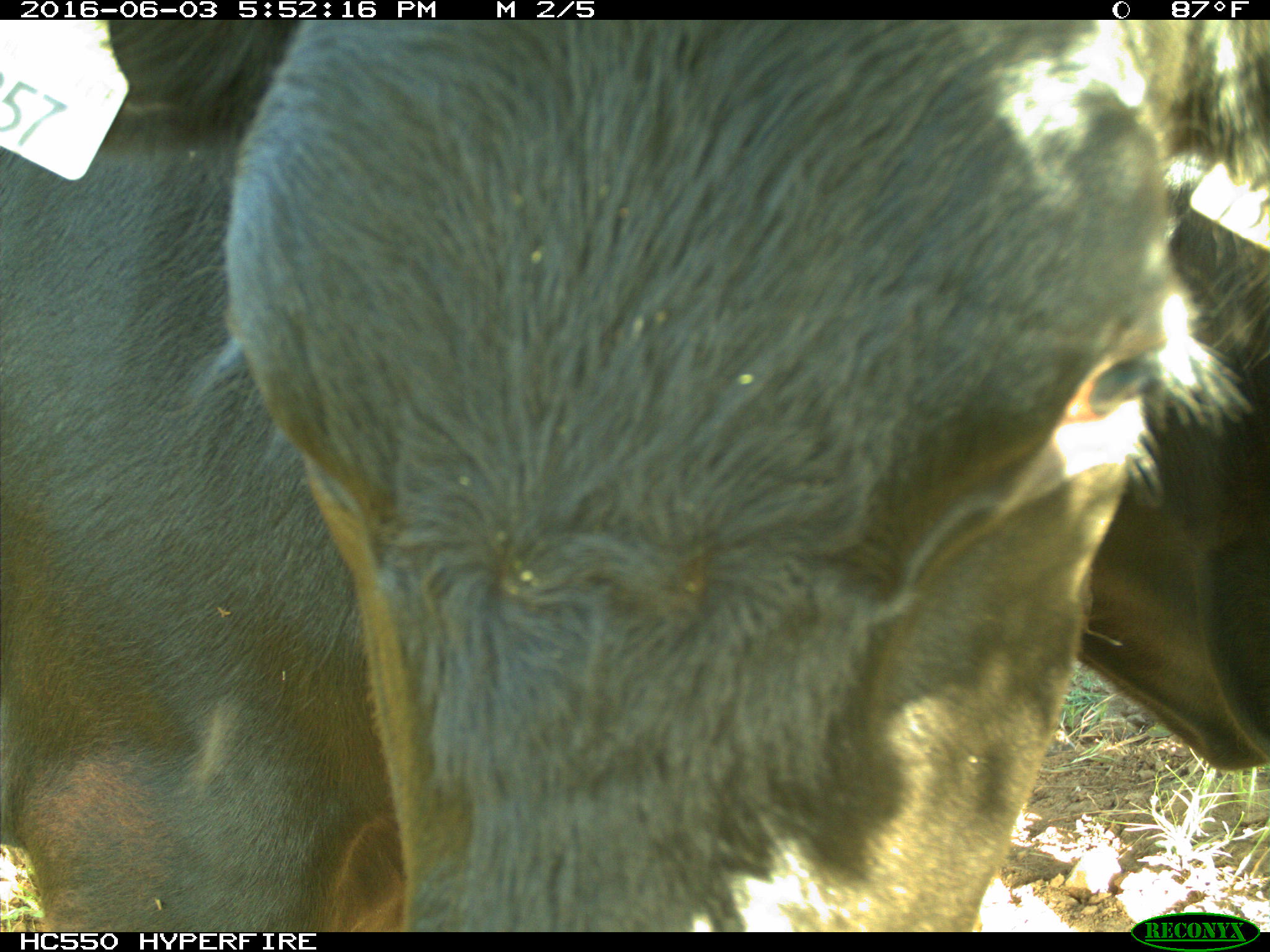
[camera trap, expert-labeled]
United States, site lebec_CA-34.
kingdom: Animalia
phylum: Chordata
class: Mammalia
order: Artiodactyla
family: Bovidae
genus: Bos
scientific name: Bos taurus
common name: domestic cow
Bos taurus (domestic cow).